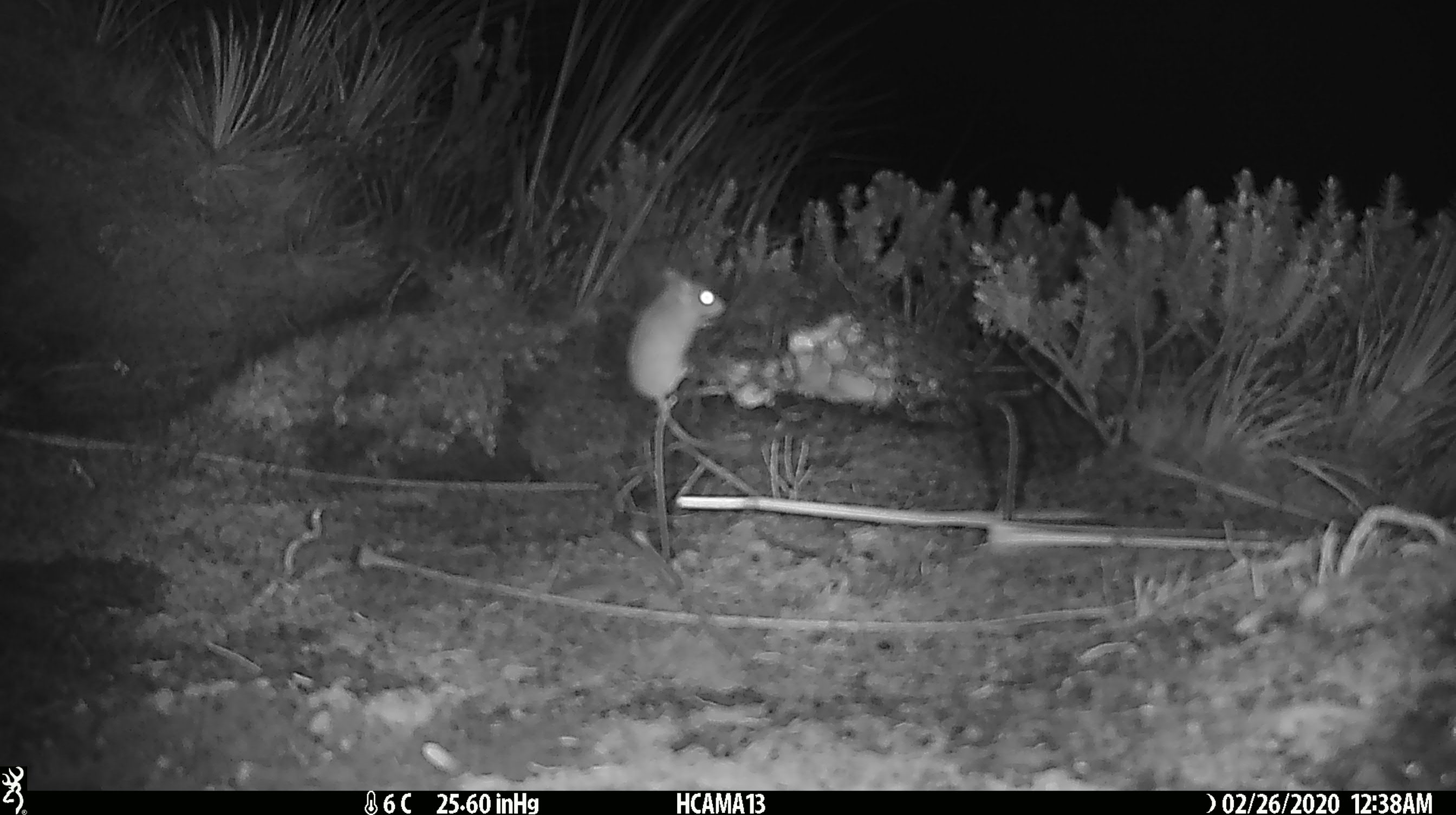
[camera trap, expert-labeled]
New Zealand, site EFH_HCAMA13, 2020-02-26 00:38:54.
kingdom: Animalia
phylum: Chordata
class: Mammalia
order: Rodentia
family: Muridae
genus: Mus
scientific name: Mus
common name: mouse